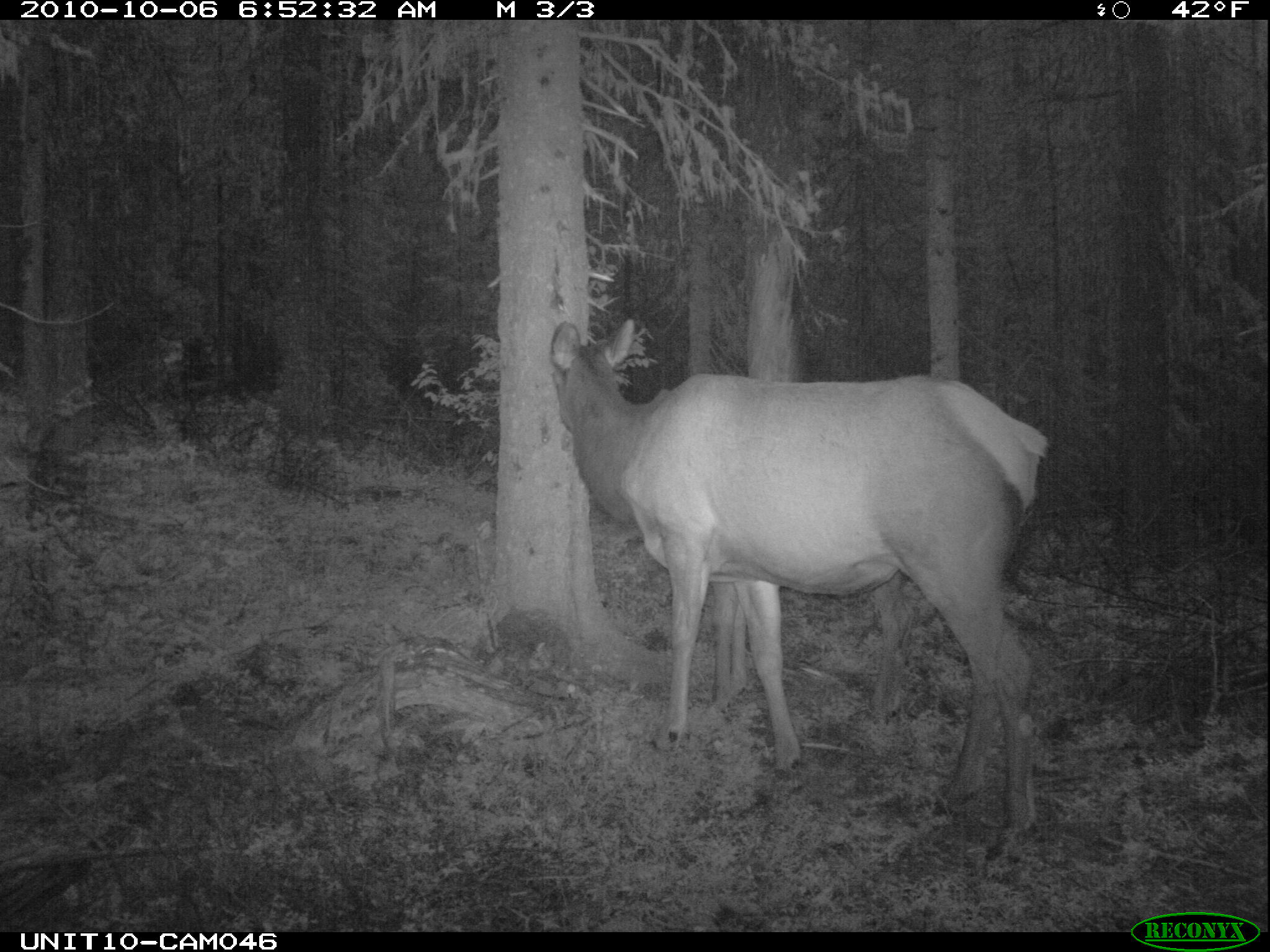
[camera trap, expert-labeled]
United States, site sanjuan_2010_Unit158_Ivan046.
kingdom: Animalia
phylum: Chordata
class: Mammalia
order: Artiodactyla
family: Cervidae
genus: Cervus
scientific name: Cervus elaphus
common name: red deer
Cervus elaphus (red deer).